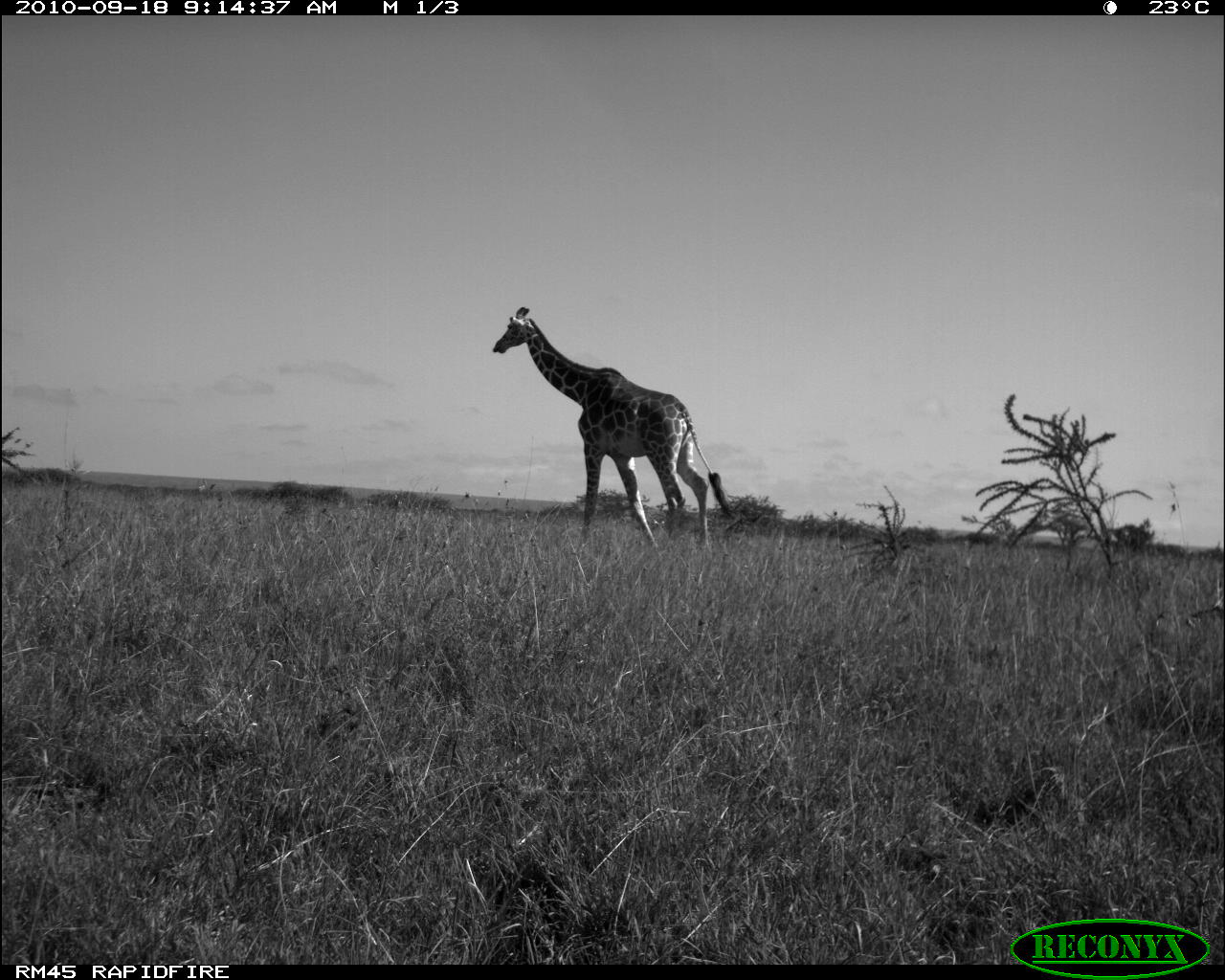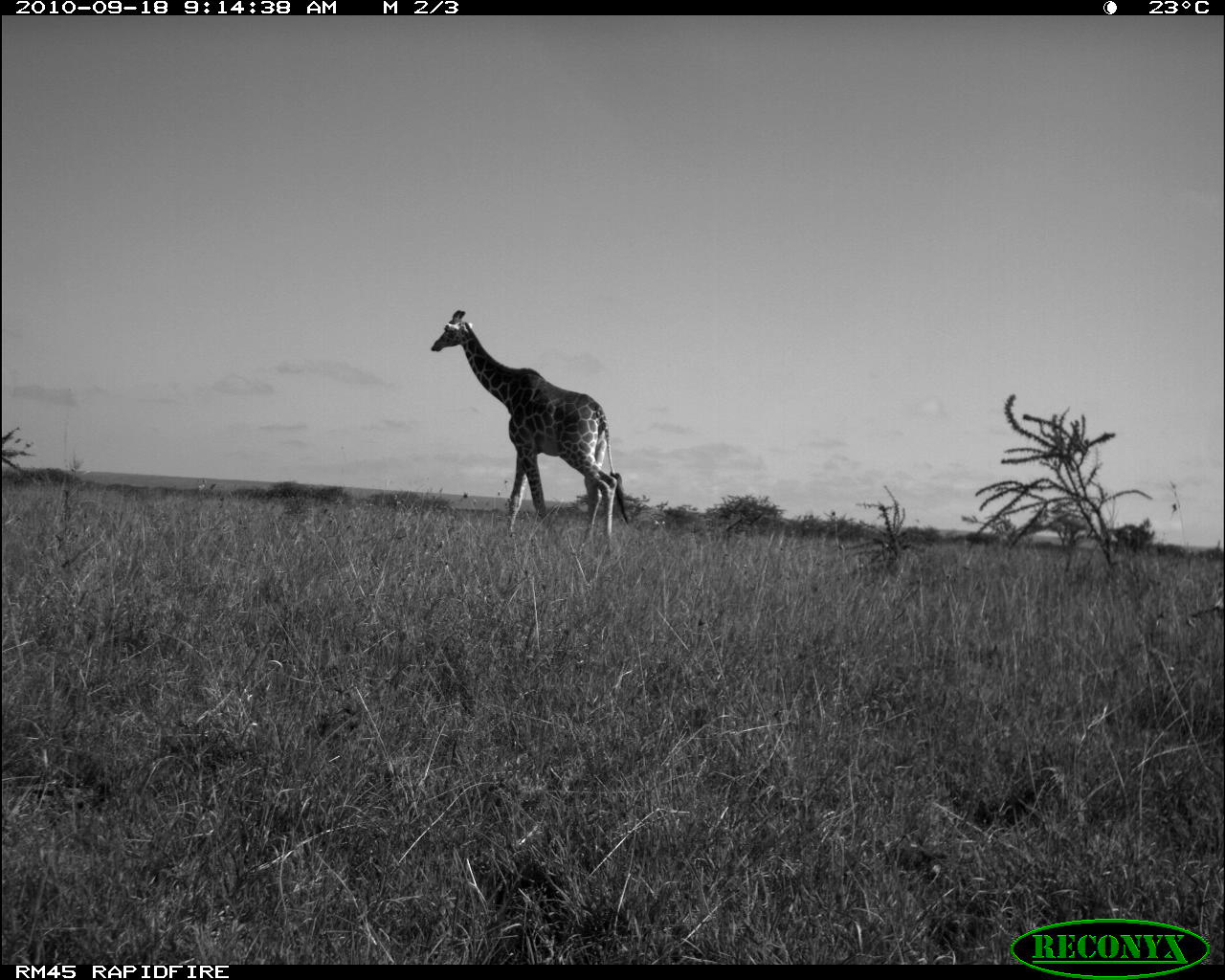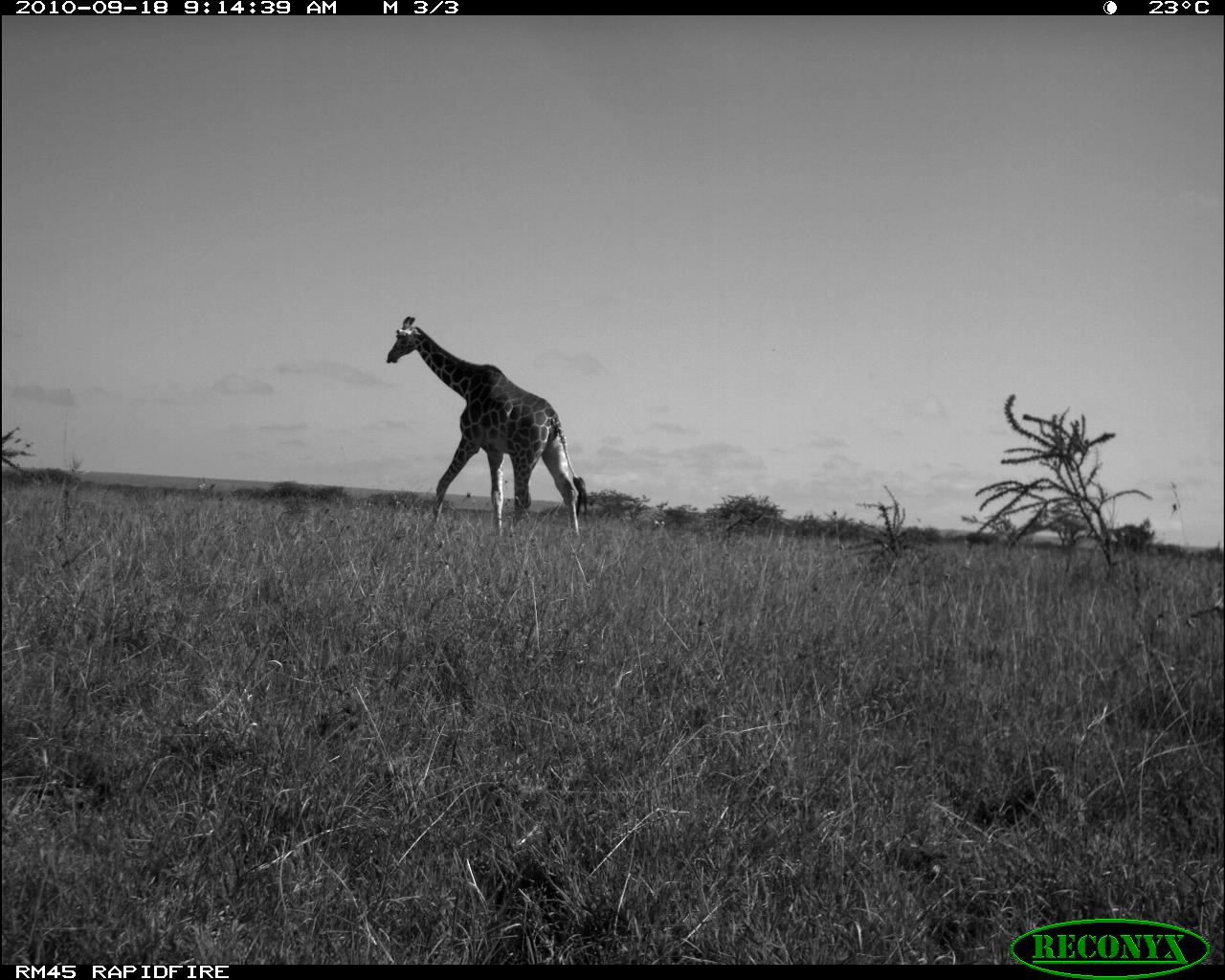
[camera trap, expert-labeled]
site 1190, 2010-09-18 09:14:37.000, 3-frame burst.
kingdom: Animalia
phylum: Chordata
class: Mammalia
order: Artiodactyla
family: Giraffidae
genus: Giraffa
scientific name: Giraffa camelopardalis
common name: giraffe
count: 1